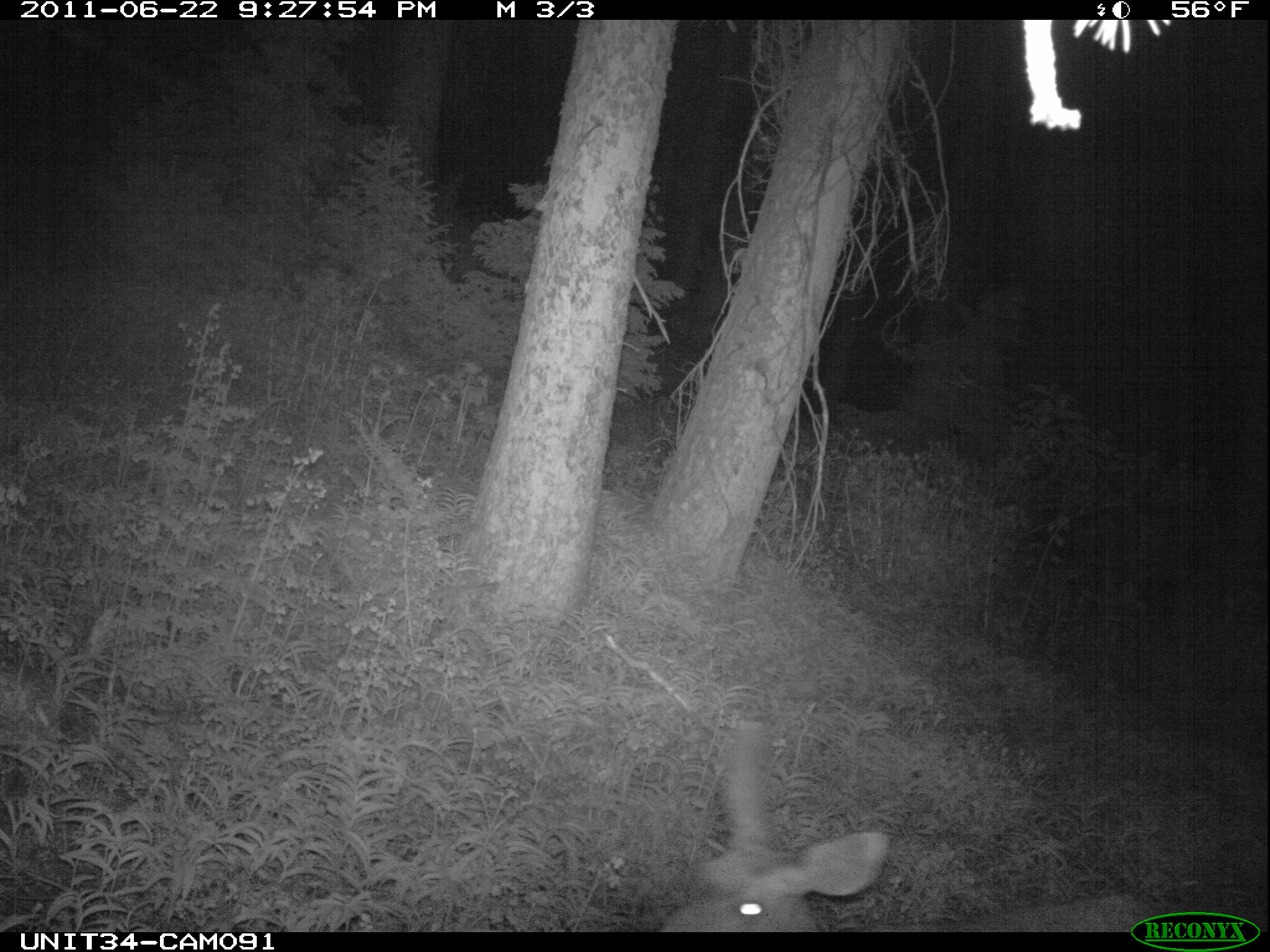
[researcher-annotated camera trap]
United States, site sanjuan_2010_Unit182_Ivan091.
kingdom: Animalia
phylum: Chordata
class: Mammalia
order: Artiodactyla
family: Cervidae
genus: Odocoileus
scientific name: Odocoileus hemionus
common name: mule deer